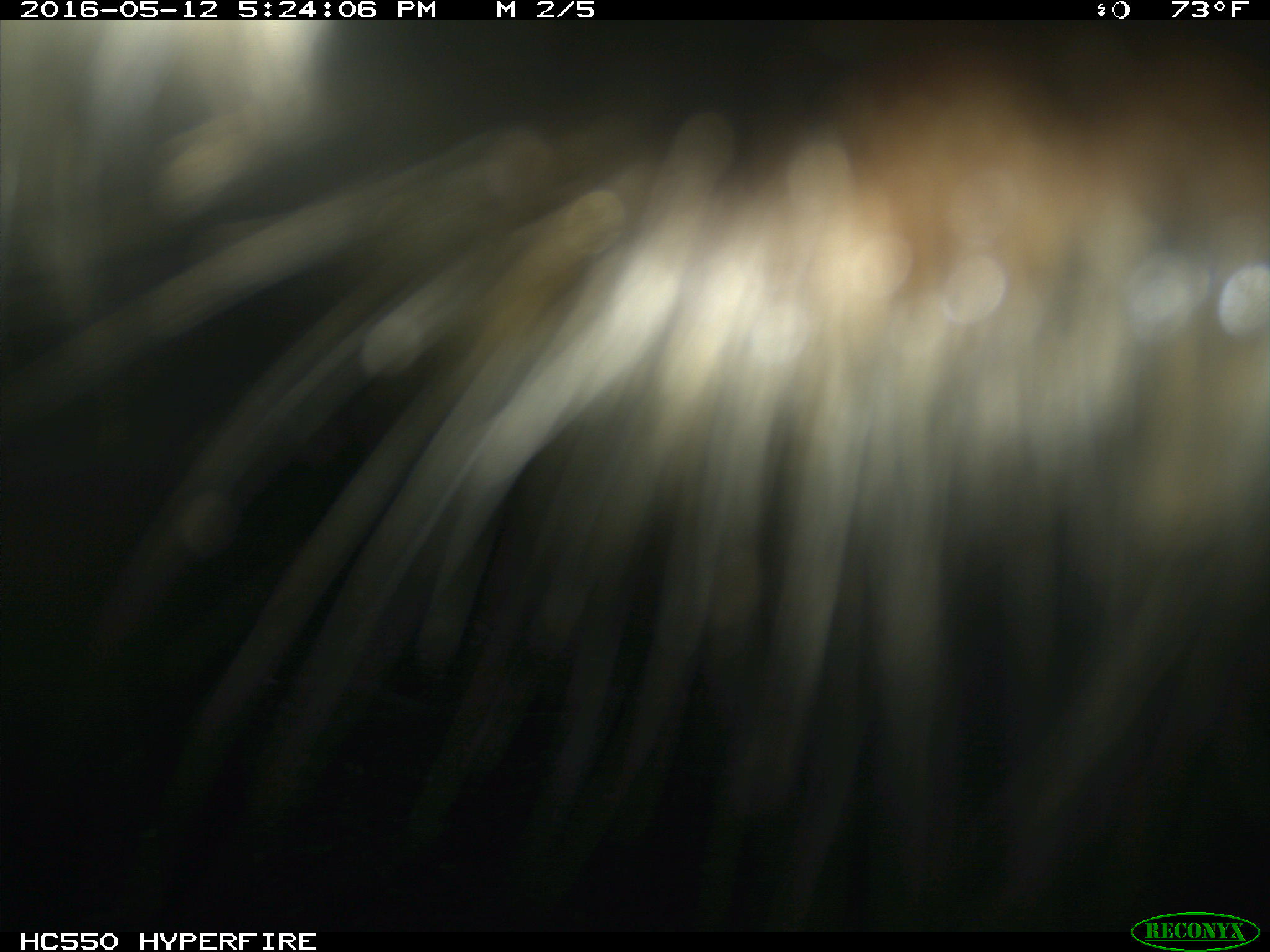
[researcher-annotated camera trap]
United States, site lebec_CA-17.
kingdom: Animalia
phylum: Chordata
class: Mammalia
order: Artiodactyla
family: Bovidae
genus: Bos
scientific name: Bos taurus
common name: domestic cow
Bos taurus (domestic cow).